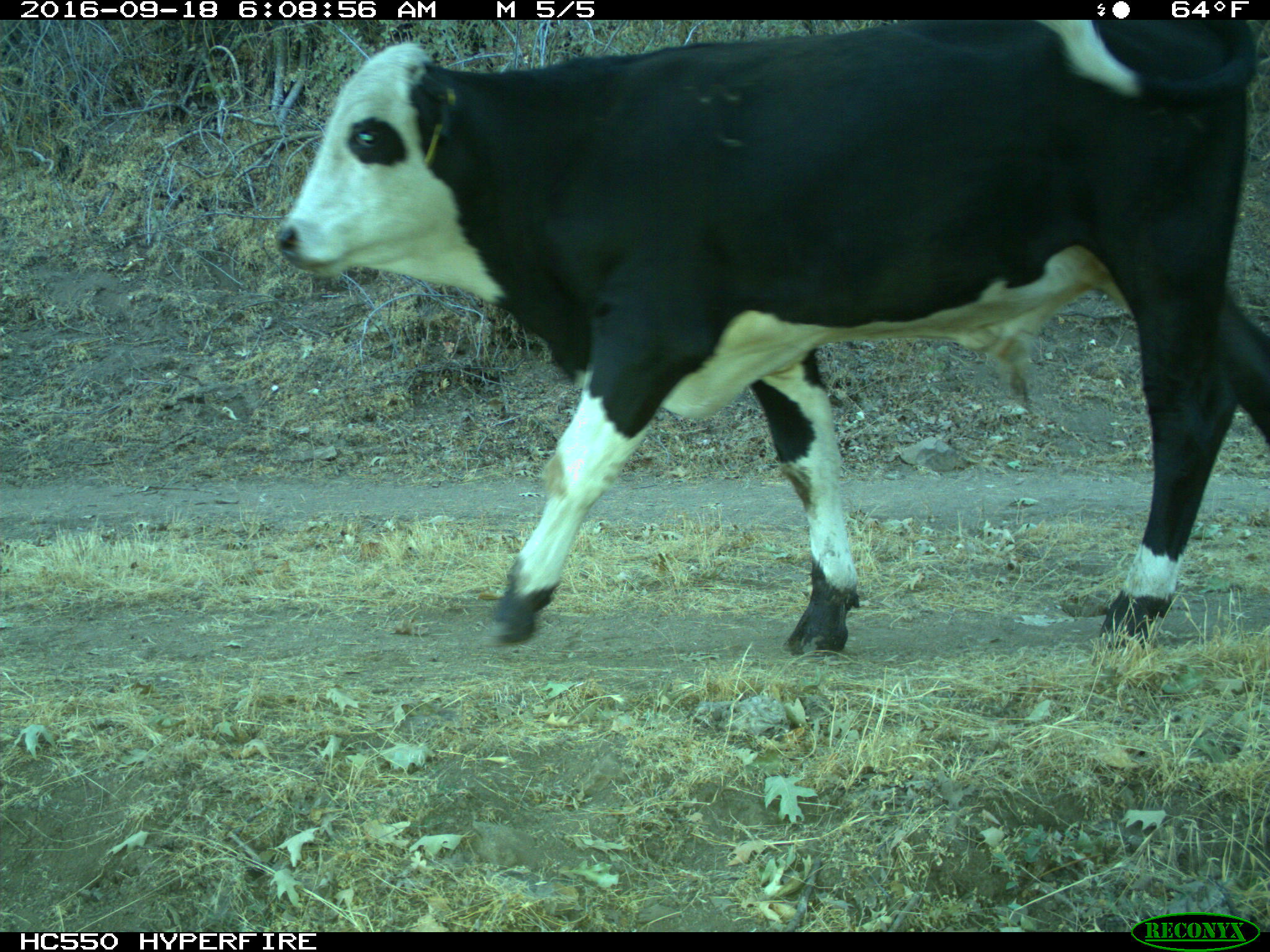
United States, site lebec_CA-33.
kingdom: Animalia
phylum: Chordata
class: Mammalia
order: Artiodactyla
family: Bovidae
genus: Bos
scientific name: Bos taurus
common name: domestic cow